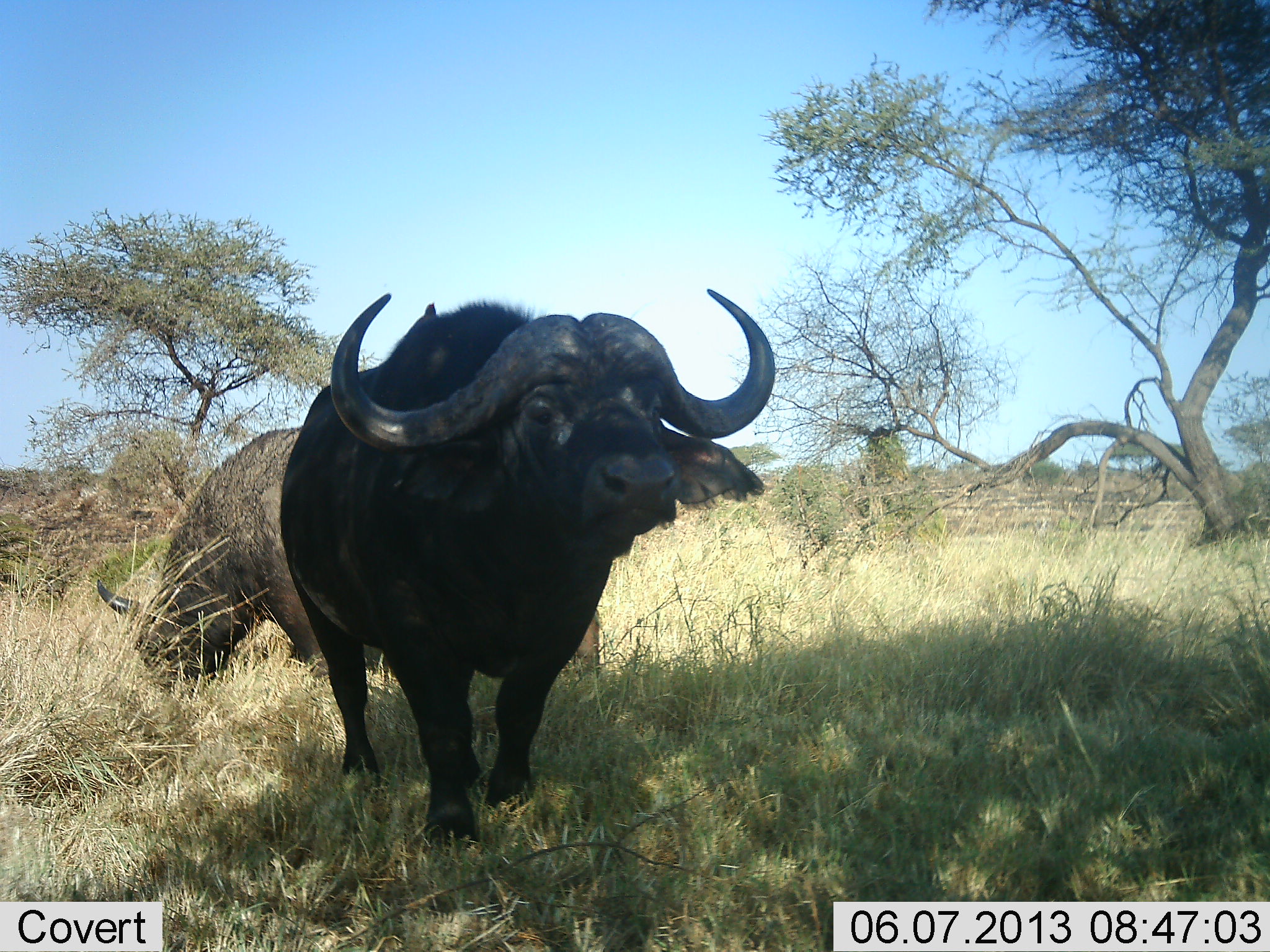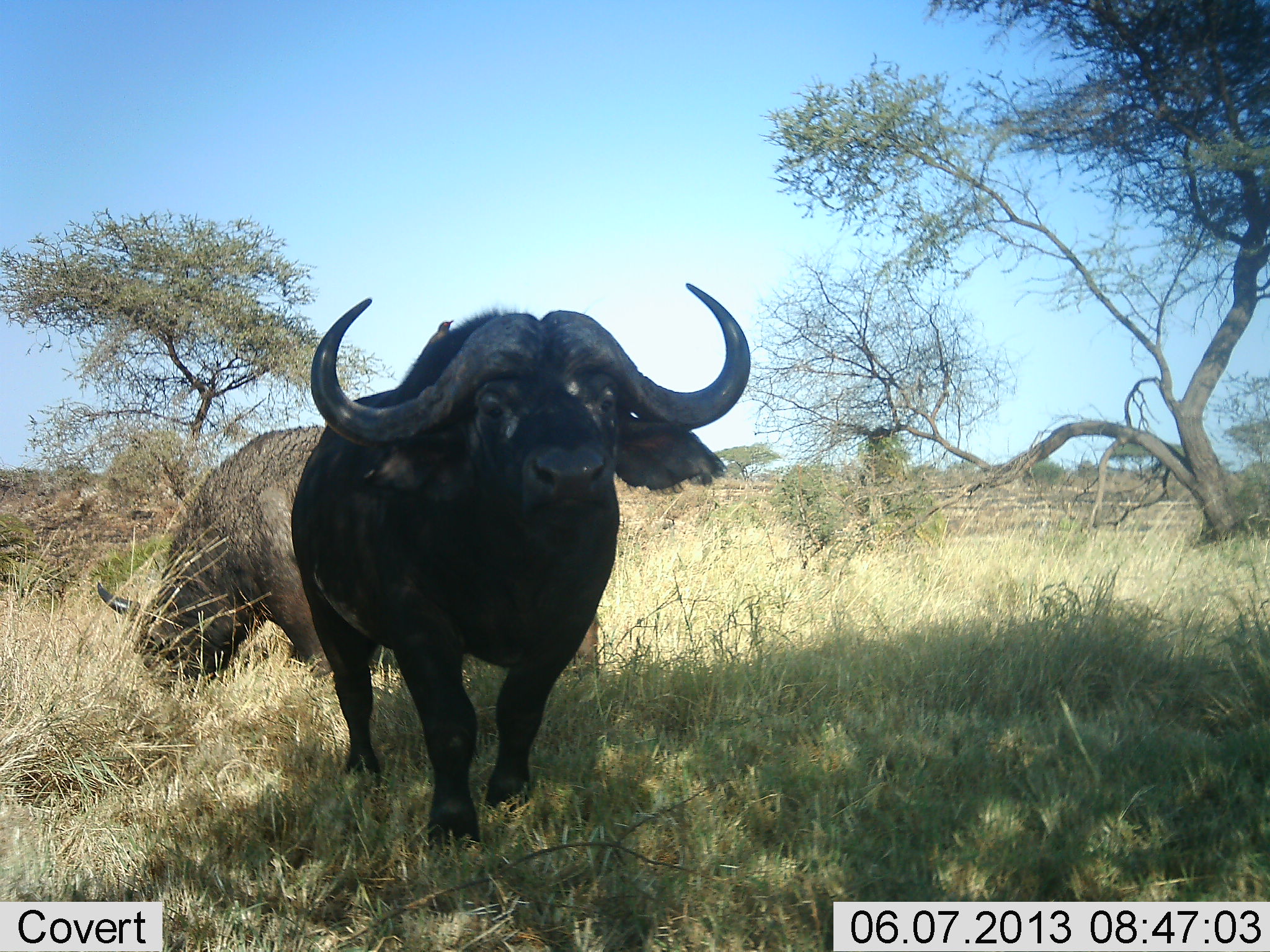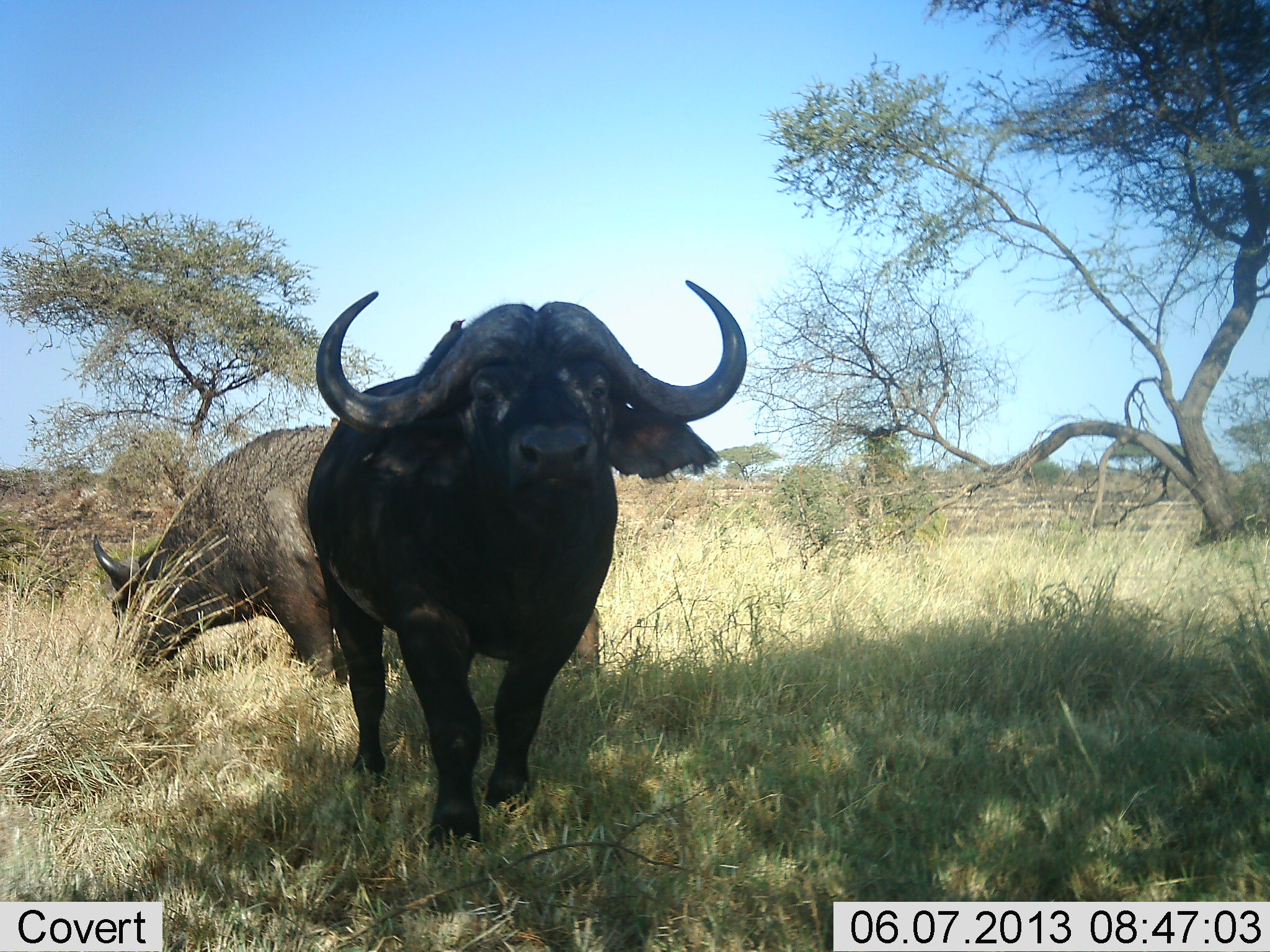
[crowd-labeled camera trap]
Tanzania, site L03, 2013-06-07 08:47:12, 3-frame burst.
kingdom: Animalia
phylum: Chordata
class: Mammalia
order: Artiodactyla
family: Bovidae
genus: Syncerus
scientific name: Syncerus caffer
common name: cape buffalo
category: buffalo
Buffalo (cape buffalo) (Syncerus caffer), count 2. Behavior (volunteer vote fractions): standing 68%, resting 4%, moving 25%, interacting 7%. Young present (vote fraction): 0%. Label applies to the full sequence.